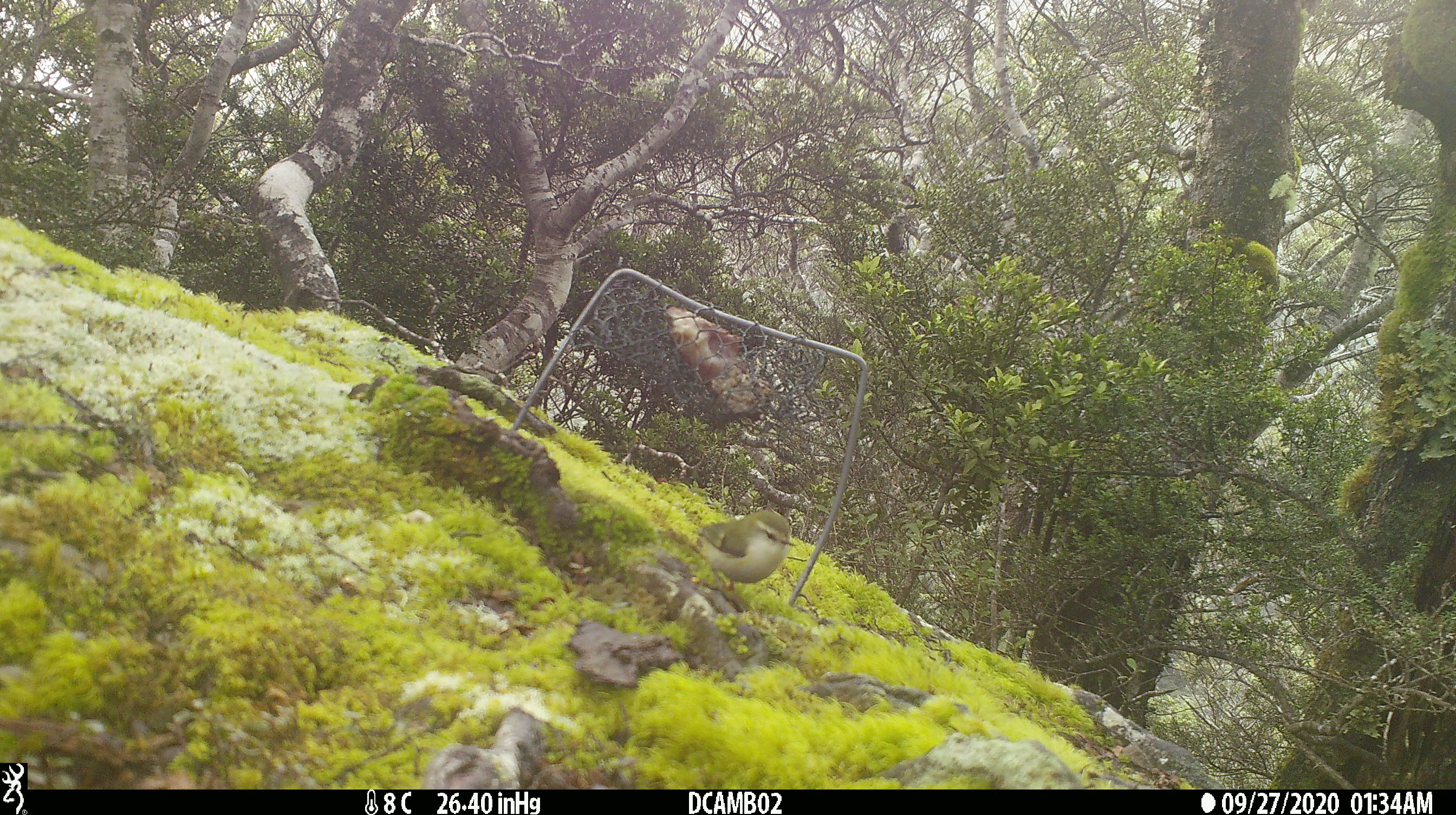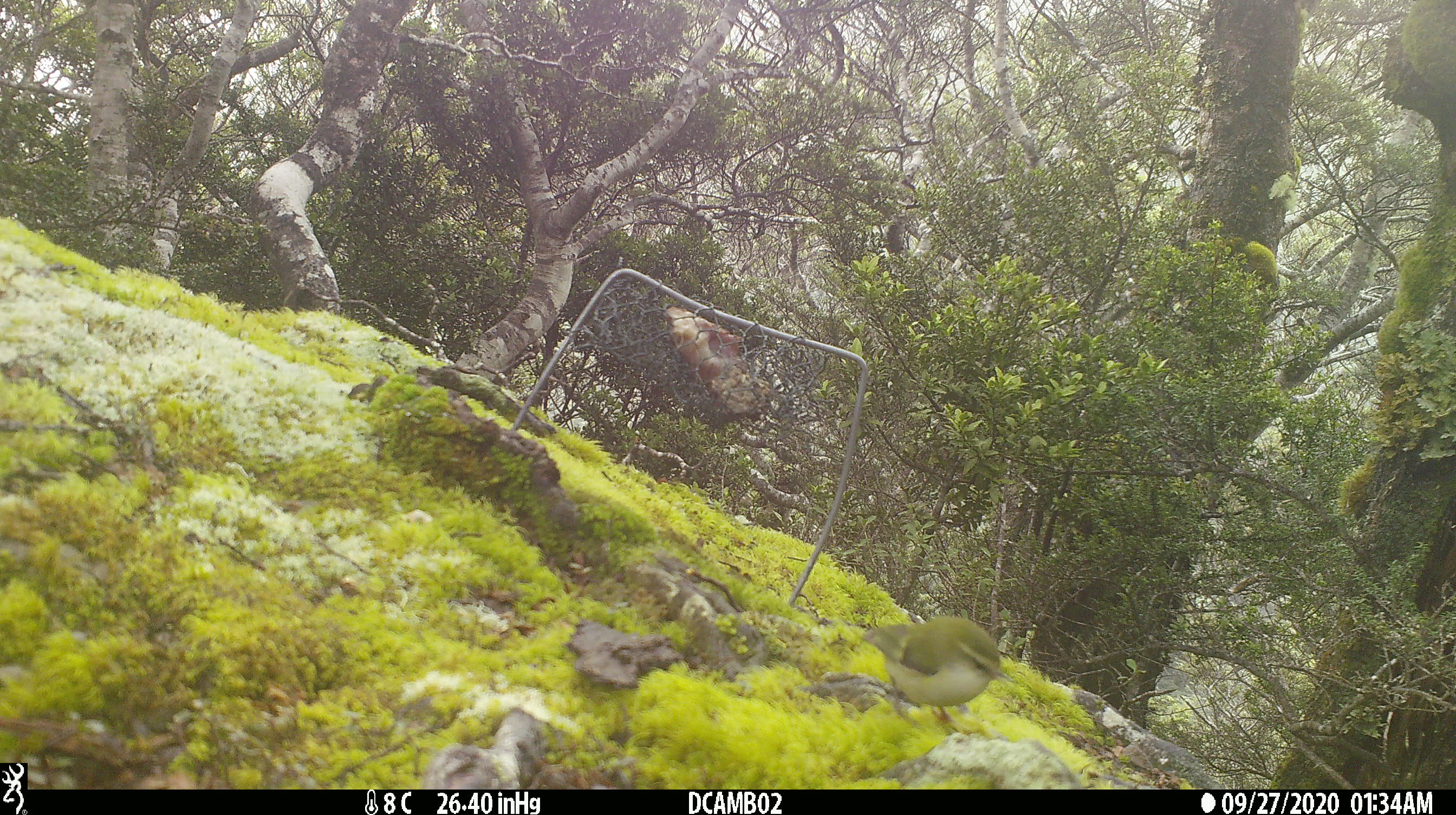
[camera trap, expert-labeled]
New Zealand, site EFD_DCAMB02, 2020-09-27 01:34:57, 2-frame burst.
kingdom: Animalia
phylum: Chordata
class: Aves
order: Passeriformes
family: Acanthisittidae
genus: Acanthisitta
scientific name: Acanthisitta chloris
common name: rifleman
Rifleman (Acanthisitta chloris).